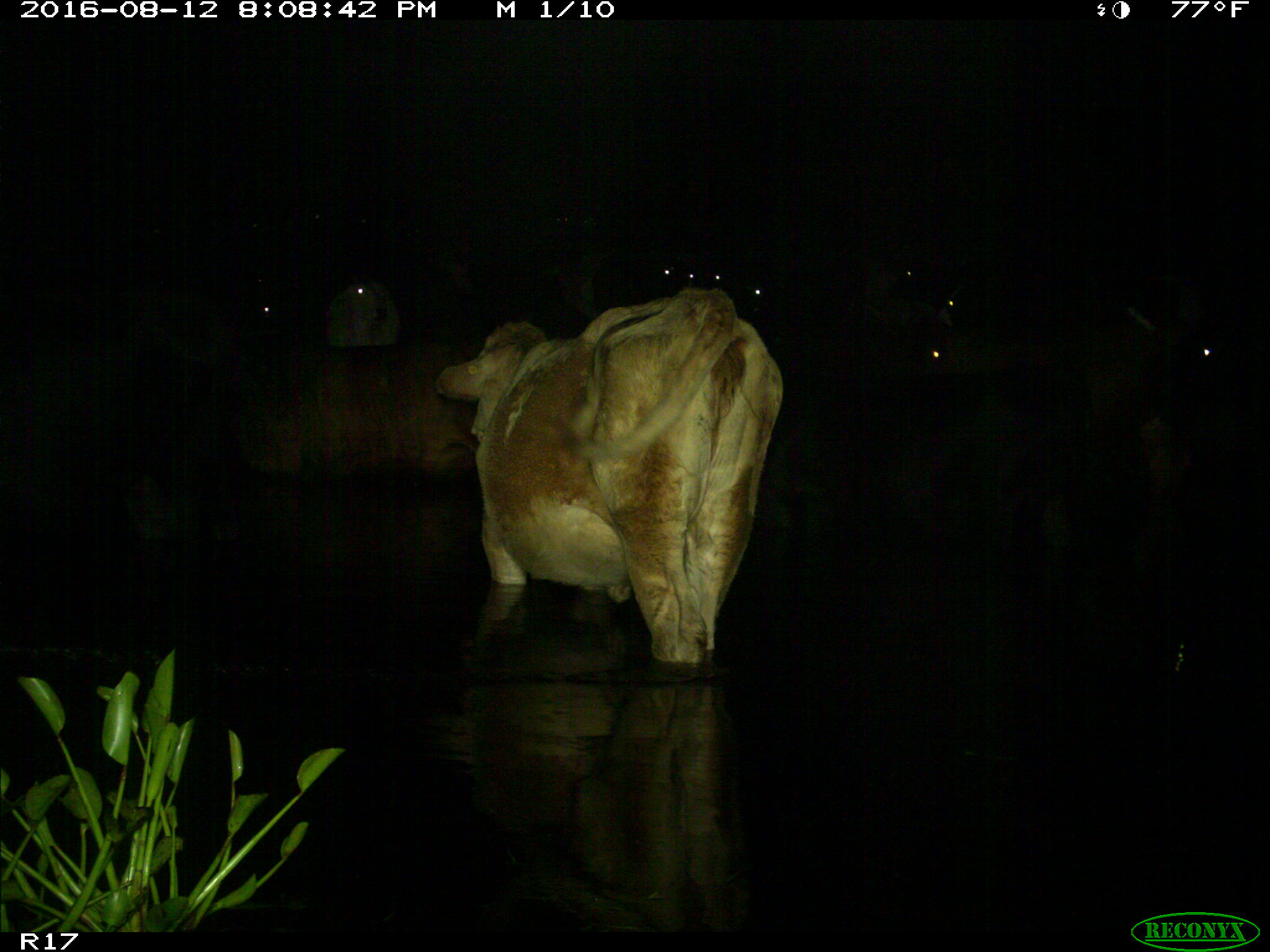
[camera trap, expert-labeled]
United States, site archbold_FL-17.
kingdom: Animalia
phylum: Chordata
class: Mammalia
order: Artiodactyla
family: Bovidae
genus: Bos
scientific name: Bos taurus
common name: domestic cow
Bos taurus (domestic cow).